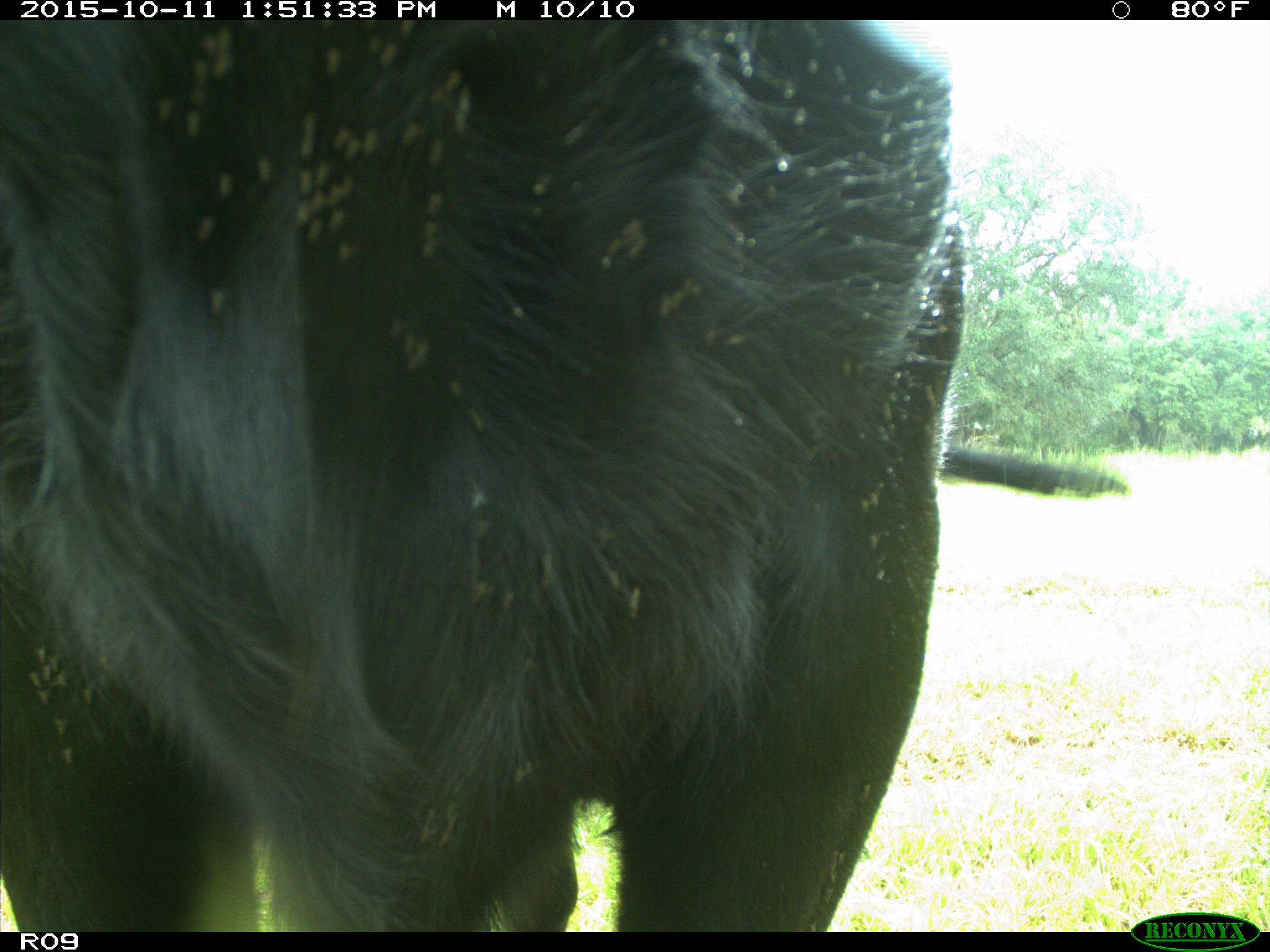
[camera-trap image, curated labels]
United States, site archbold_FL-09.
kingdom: Animalia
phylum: Chordata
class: Mammalia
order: Artiodactyla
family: Bovidae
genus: Bos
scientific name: Bos taurus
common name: domestic cow